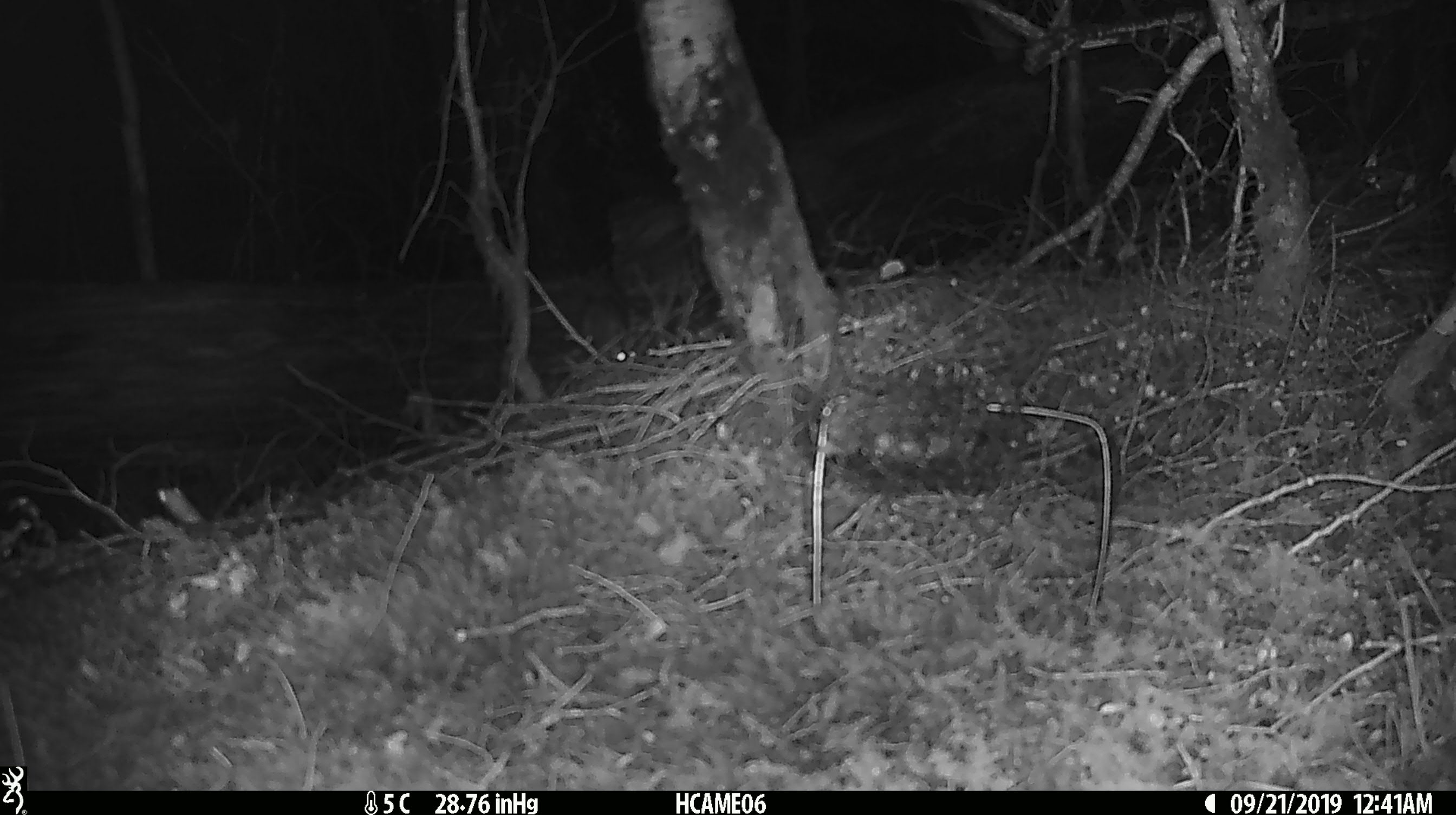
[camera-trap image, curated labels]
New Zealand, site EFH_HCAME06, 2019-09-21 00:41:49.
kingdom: Animalia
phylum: Chordata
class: Mammalia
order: Rodentia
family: Muridae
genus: Mus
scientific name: Mus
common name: mouse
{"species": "mouse (Mus)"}